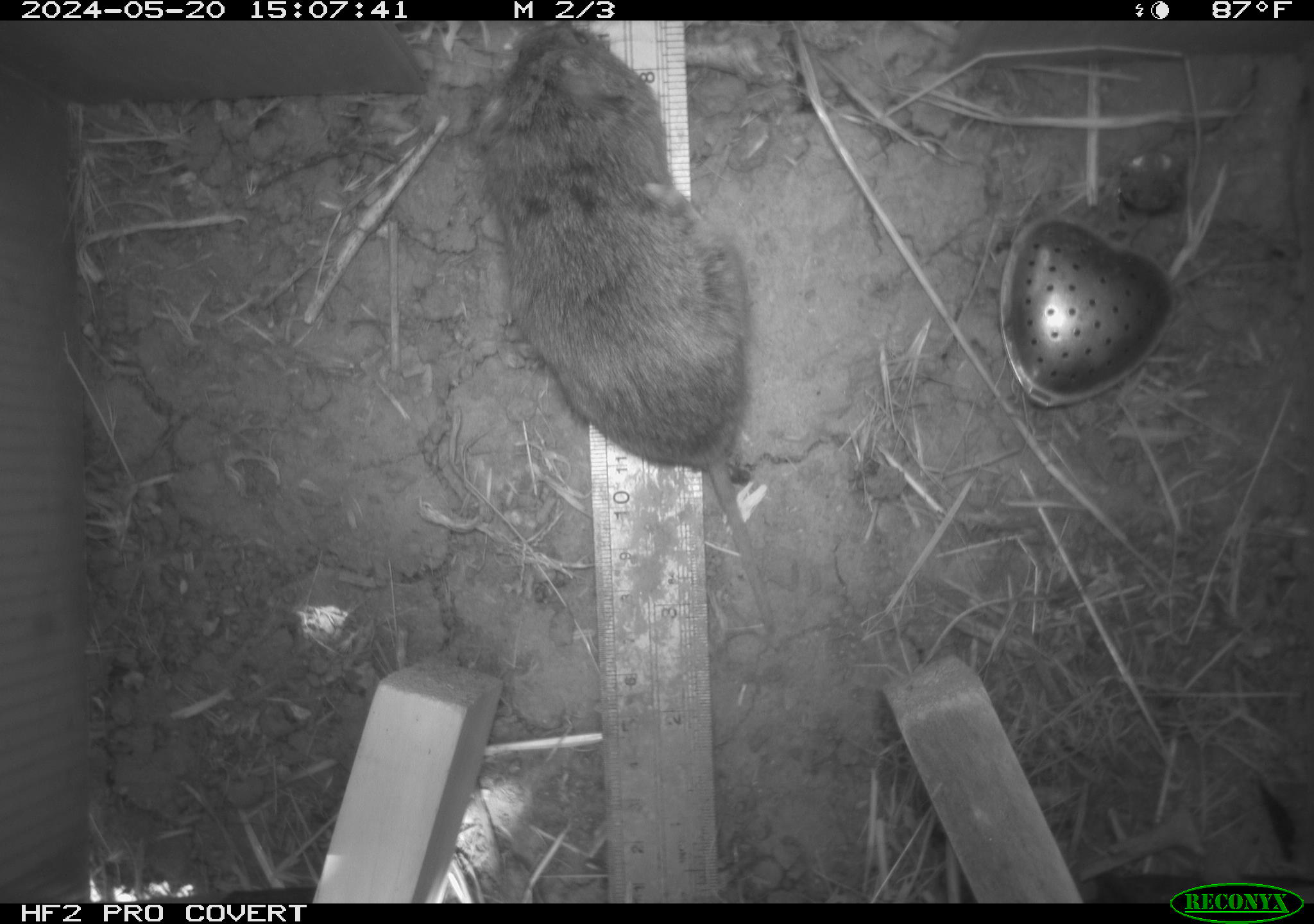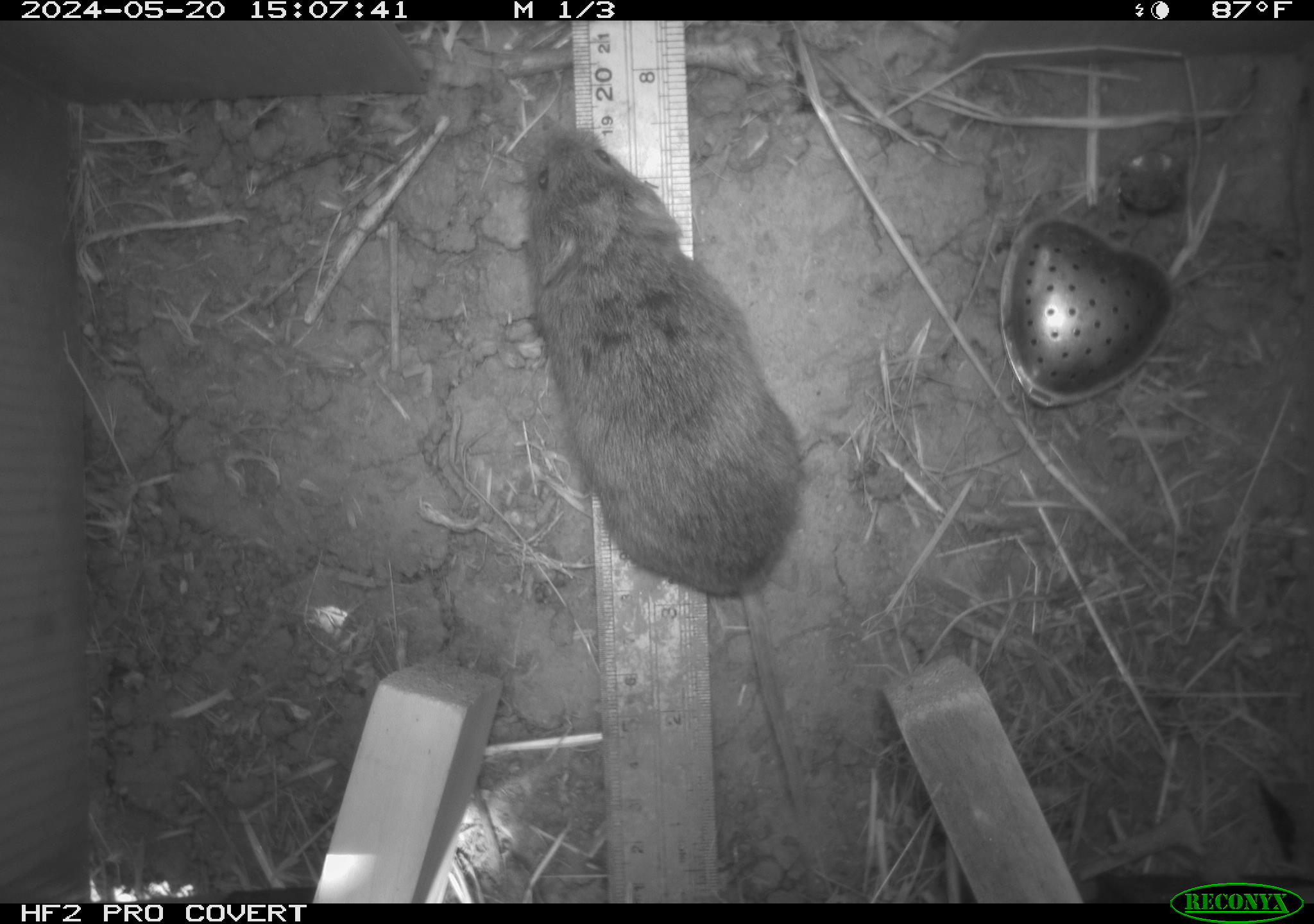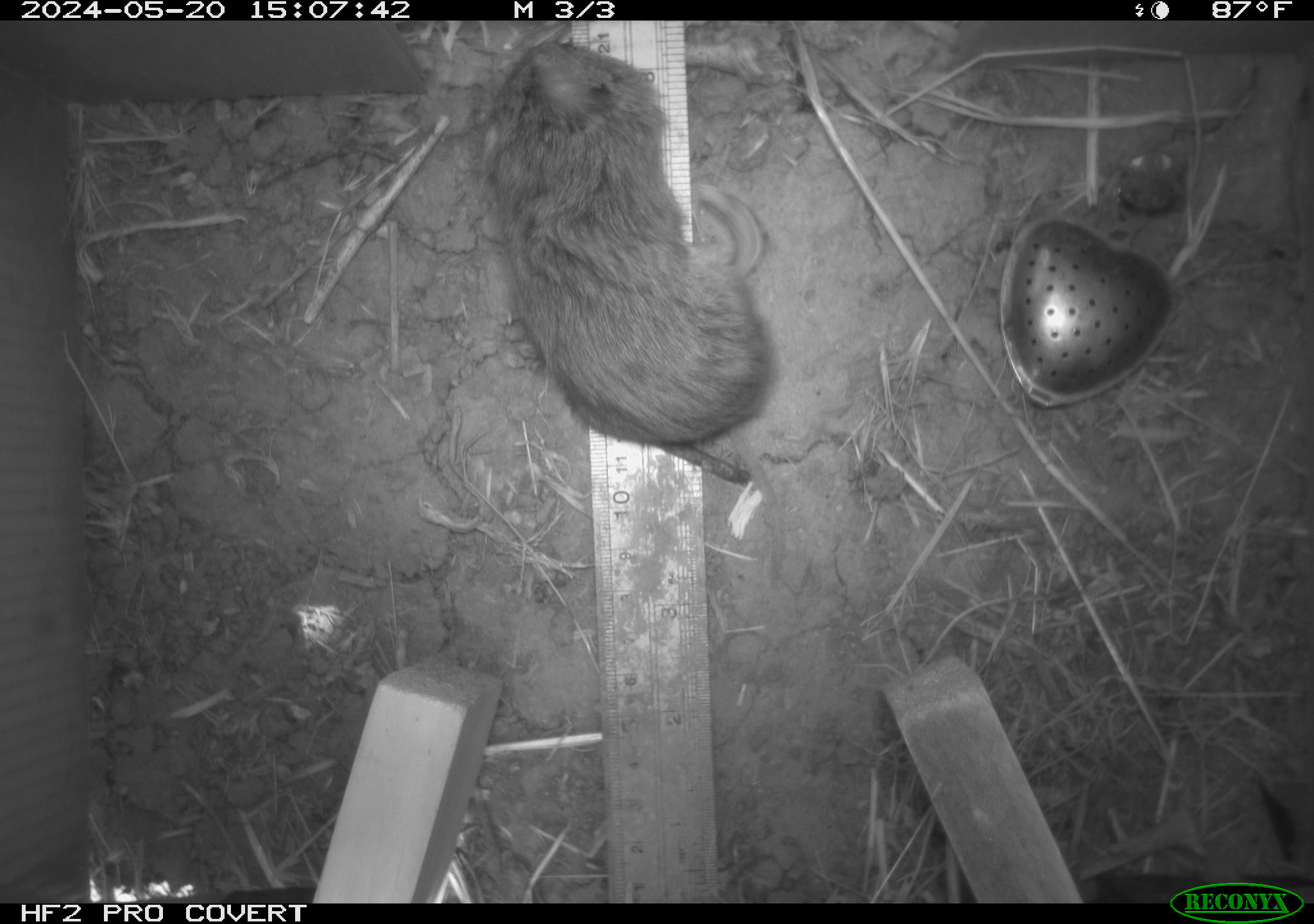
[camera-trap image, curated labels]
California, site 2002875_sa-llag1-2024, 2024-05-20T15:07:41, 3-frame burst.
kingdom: Animalia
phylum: Chordata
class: Mammalia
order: Rodentia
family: Cricetidae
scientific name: Arvicolinae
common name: voles, lemmings, and muskrats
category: arvicolinae subfamily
Arvicolinae subfamily (voles, lemmings, and muskrats) (Arvicolinae).